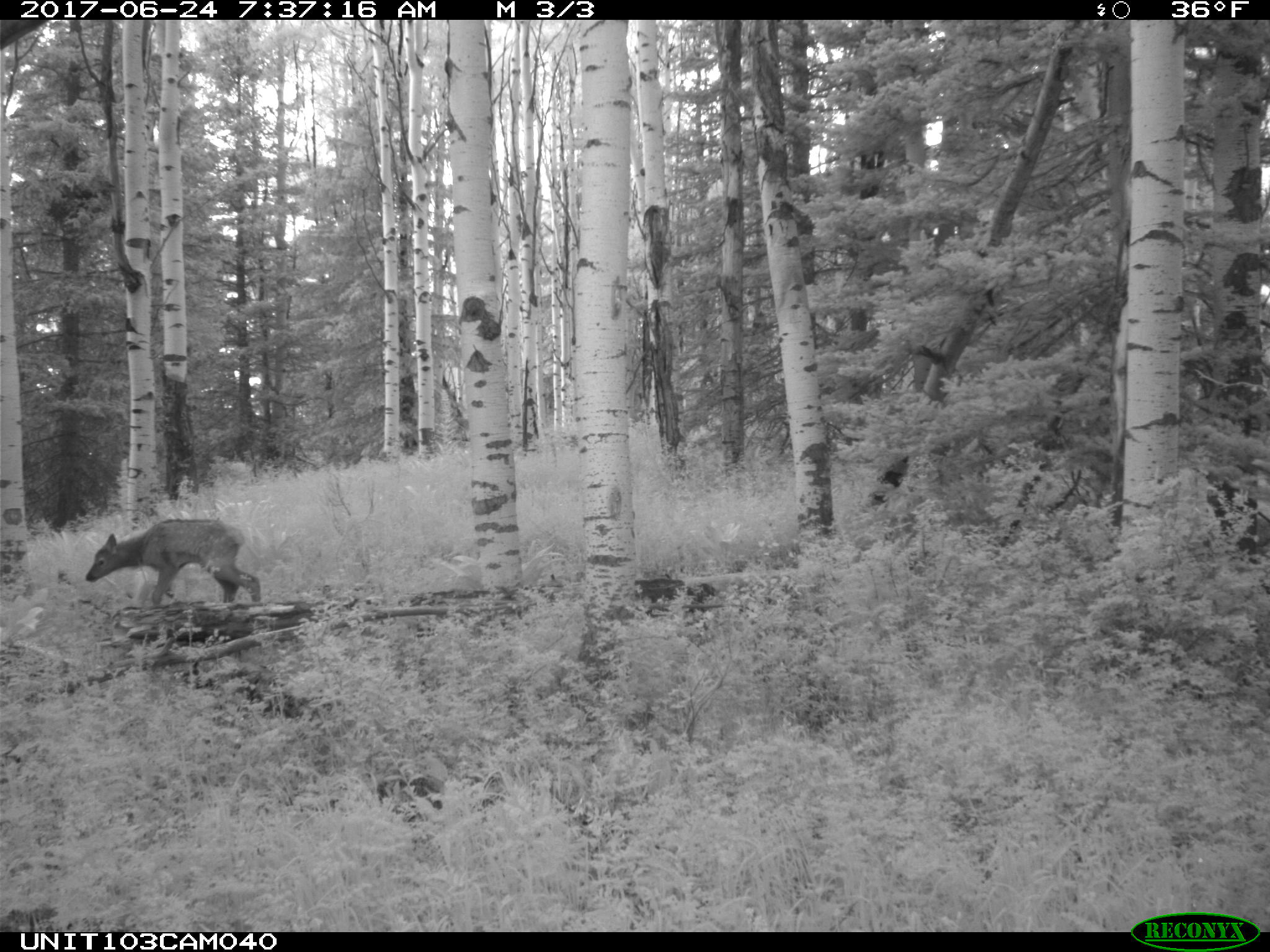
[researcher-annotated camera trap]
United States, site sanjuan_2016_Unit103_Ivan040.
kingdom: Animalia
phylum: Chordata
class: Mammalia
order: Artiodactyla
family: Cervidae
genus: Cervus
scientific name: Cervus elaphus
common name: red deer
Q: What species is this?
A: Cervus elaphus (red deer).